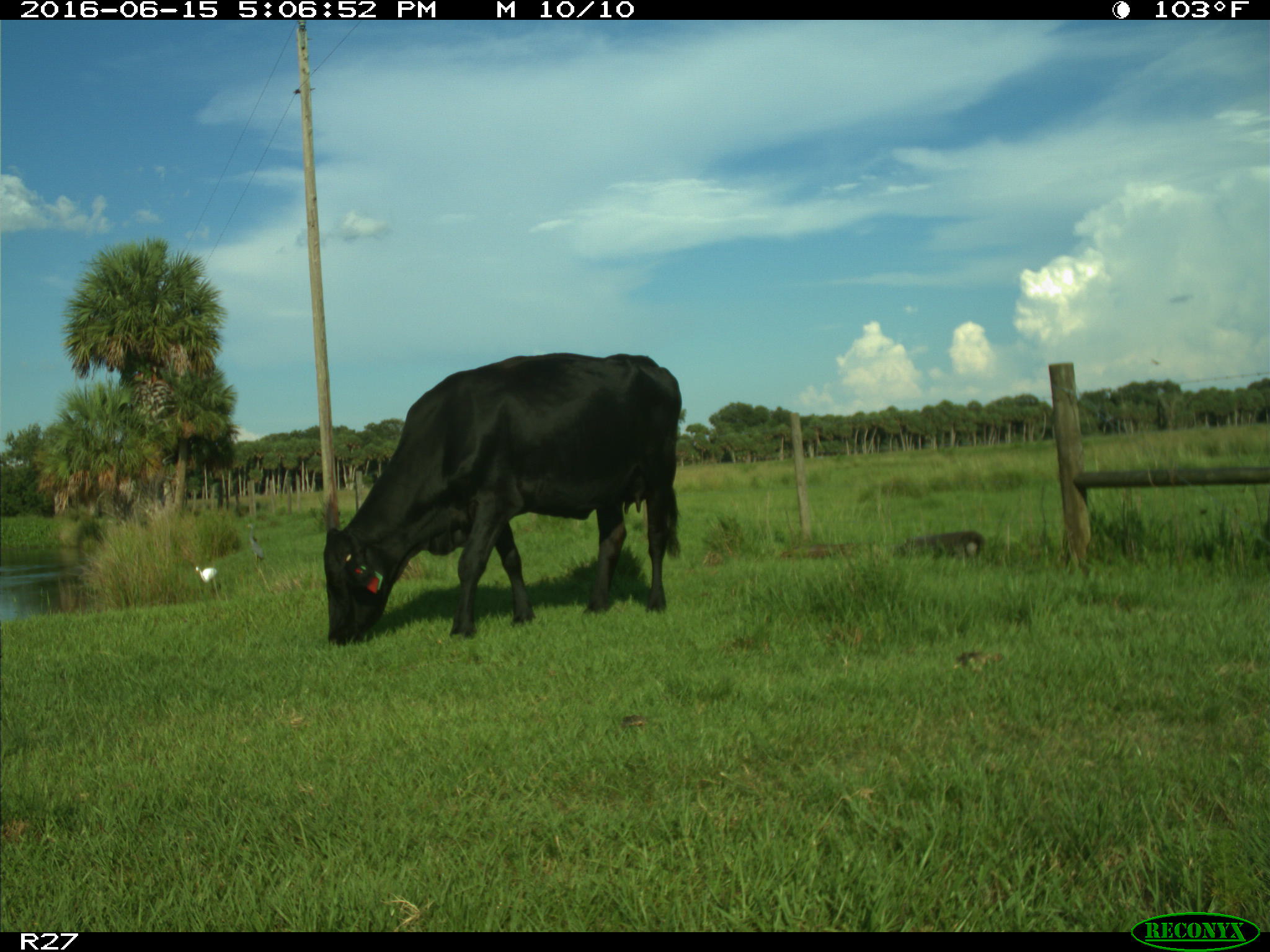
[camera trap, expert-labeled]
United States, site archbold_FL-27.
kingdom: Animalia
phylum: Chordata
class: Mammalia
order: Artiodactyla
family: Bovidae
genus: Bos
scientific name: Bos taurus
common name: domestic cow